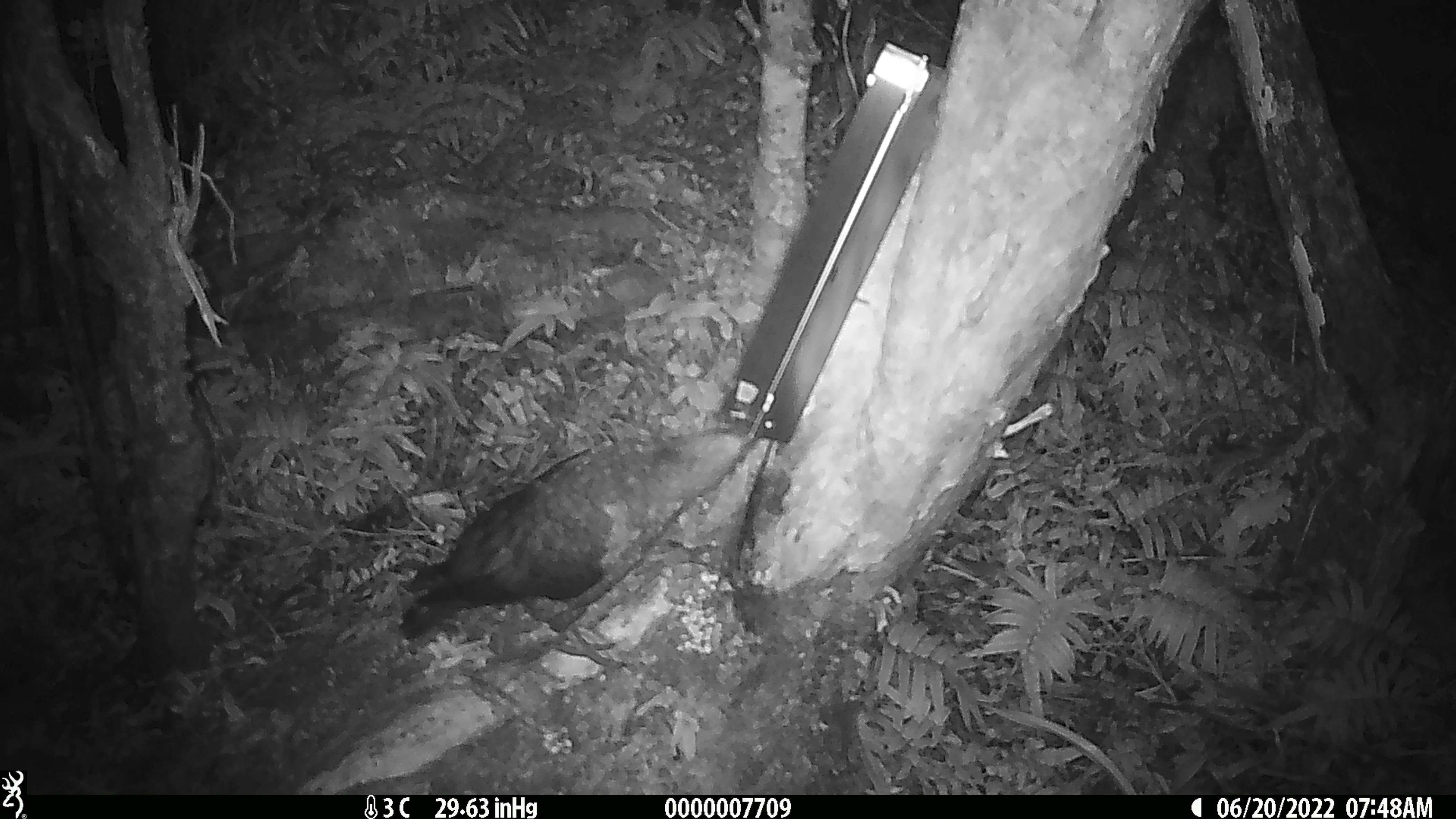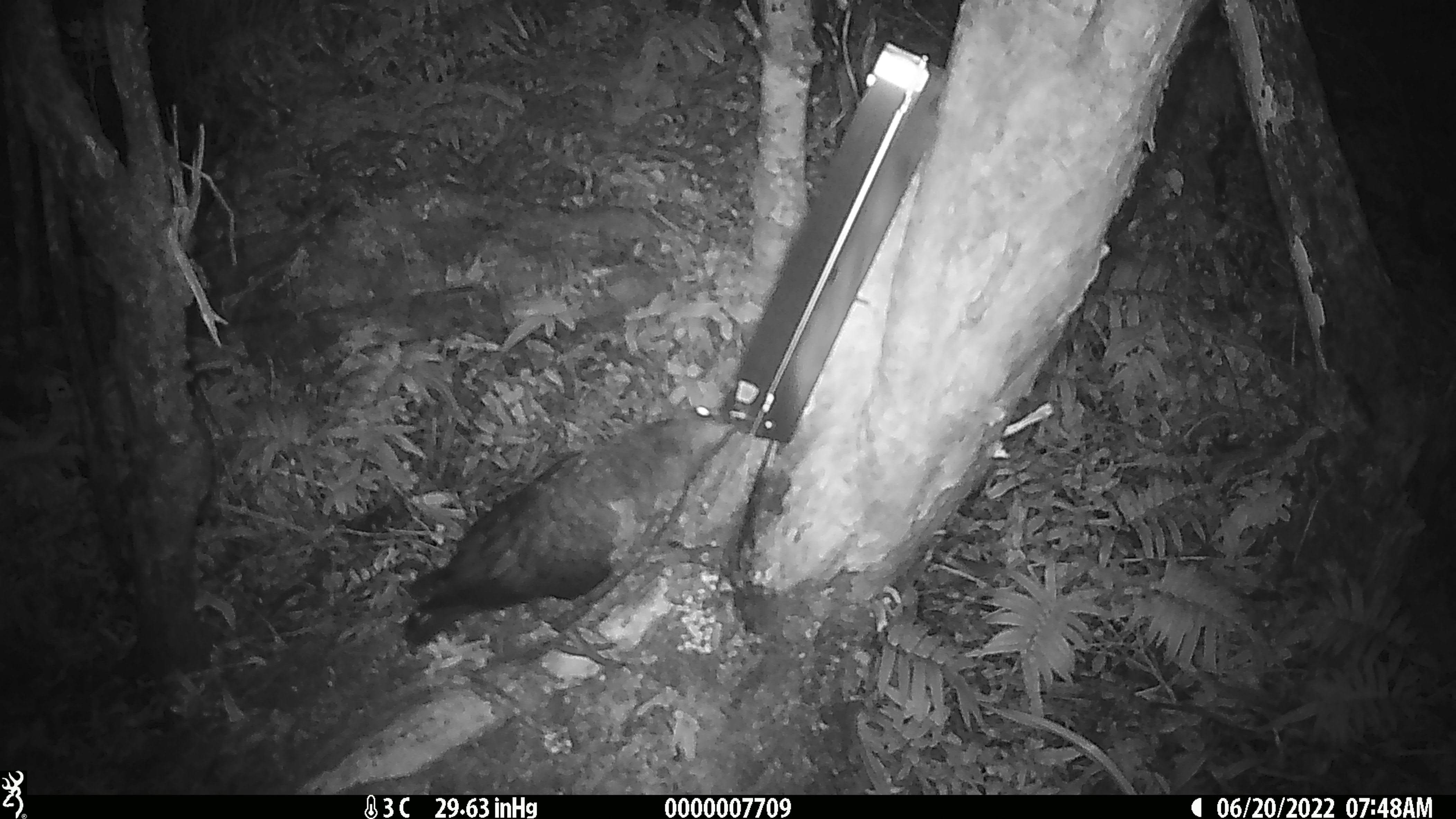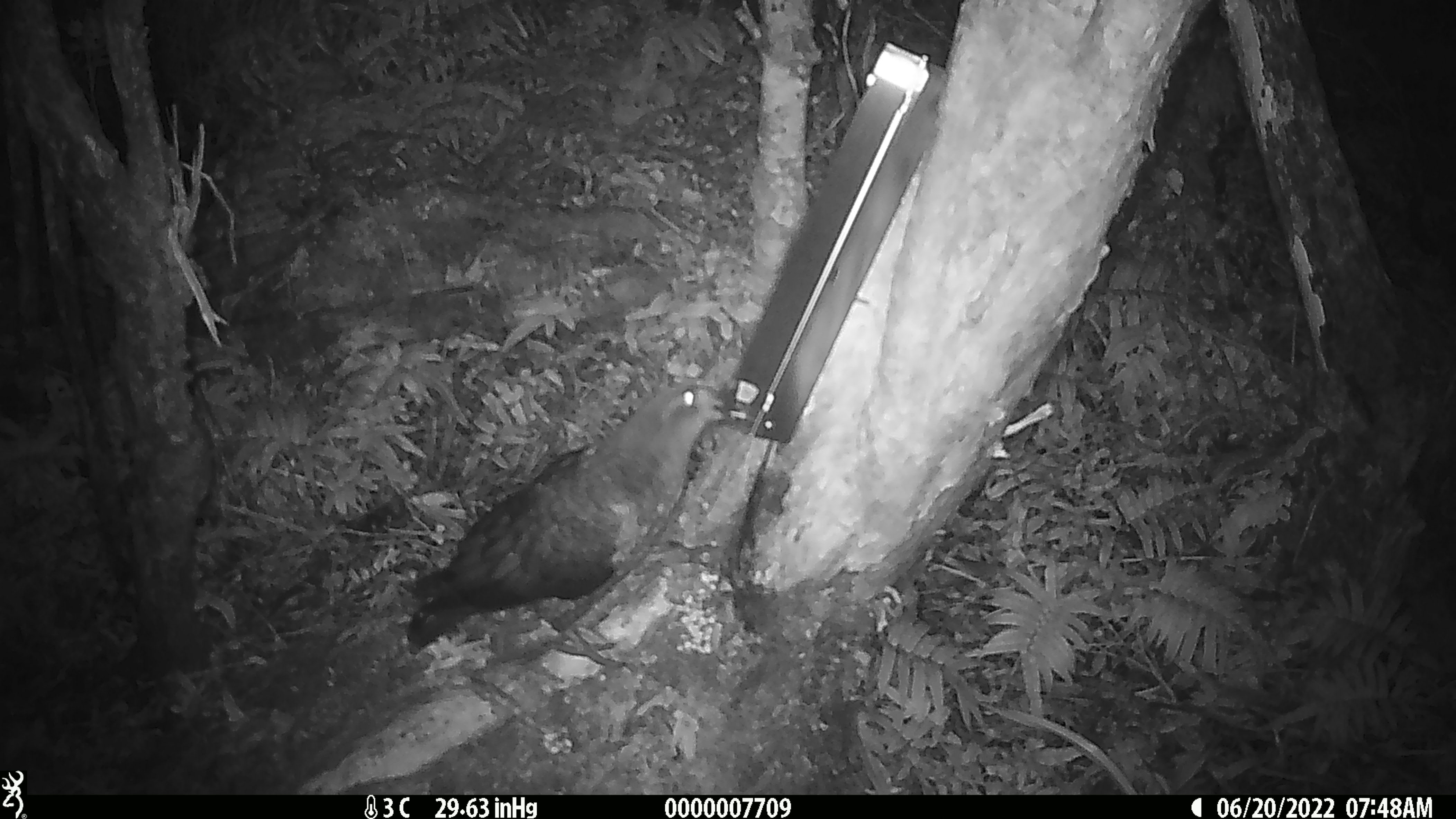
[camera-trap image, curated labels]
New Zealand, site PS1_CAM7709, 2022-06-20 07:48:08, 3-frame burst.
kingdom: Animalia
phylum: Chordata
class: Aves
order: Psittaciformes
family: Strigopidae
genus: Nestor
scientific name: Nestor notabilis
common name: kea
Kea (Nestor notabilis).